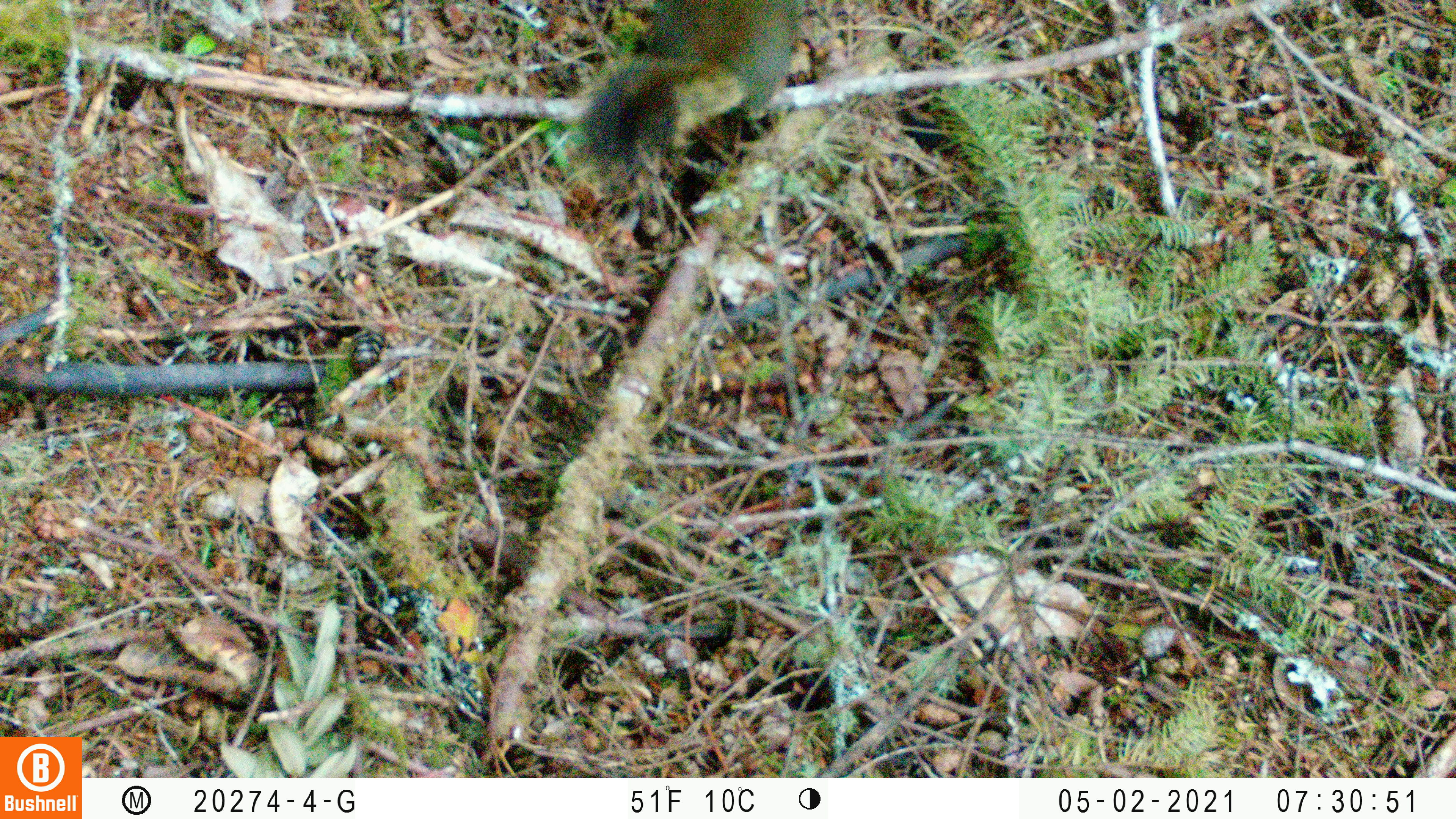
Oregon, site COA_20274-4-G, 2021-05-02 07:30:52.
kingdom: Animalia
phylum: Chordata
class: Mammalia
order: Rodentia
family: Sciuridae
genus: Tamiasciurus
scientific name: Tamiasciurus douglasii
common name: douglas squirrel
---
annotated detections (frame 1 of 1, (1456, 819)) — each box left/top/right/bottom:
douglas squirrel: 570/0/810/184